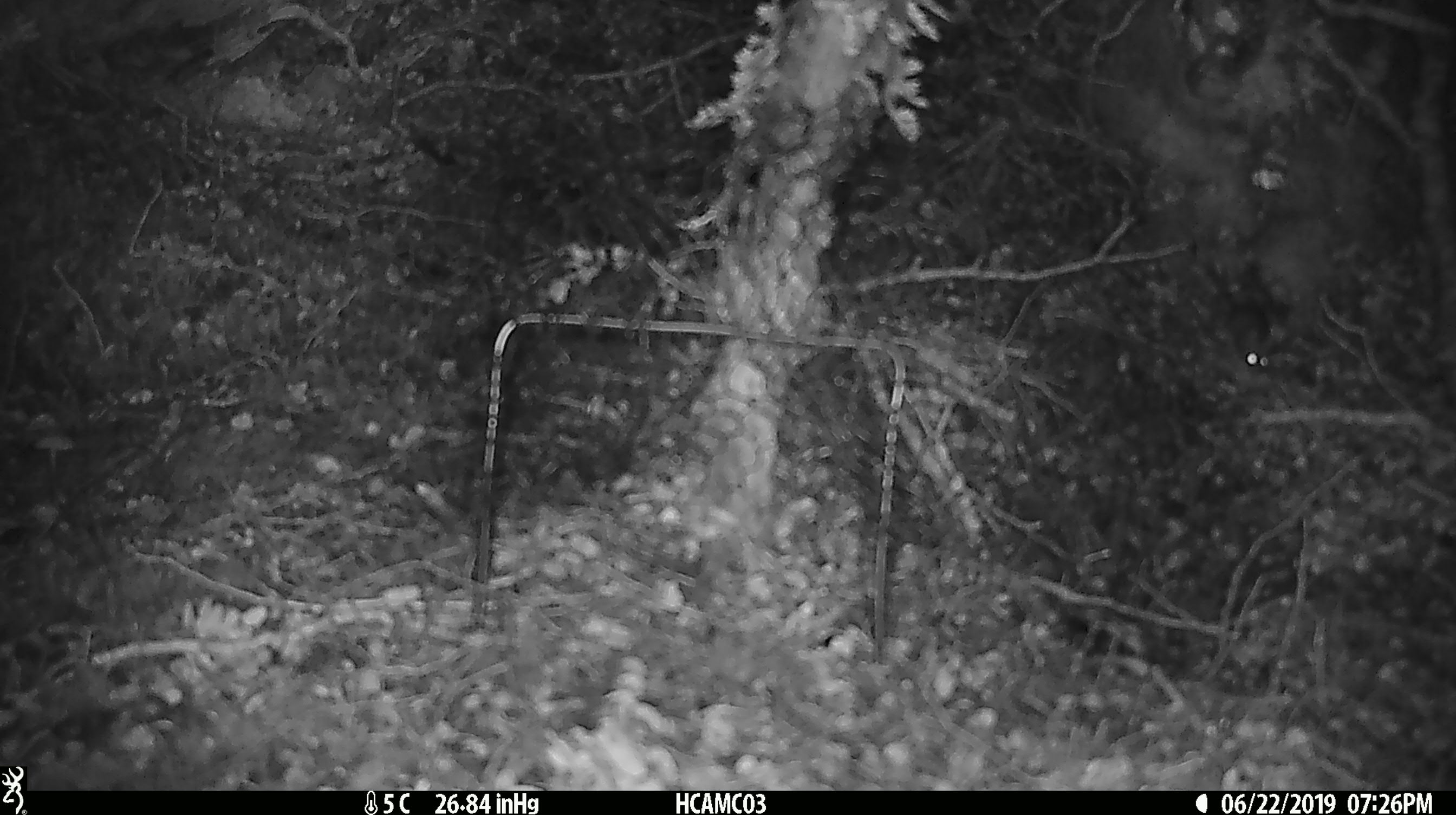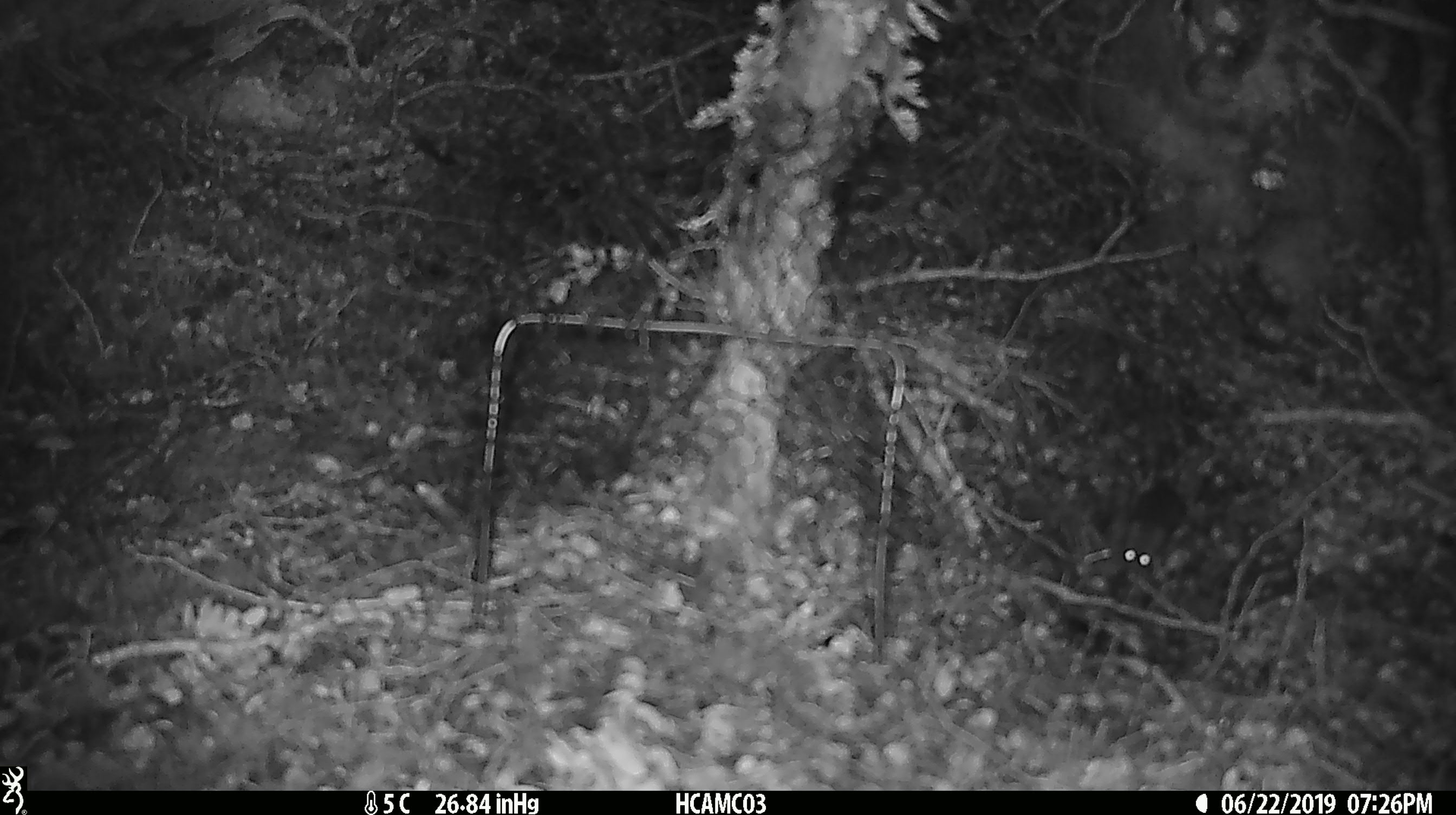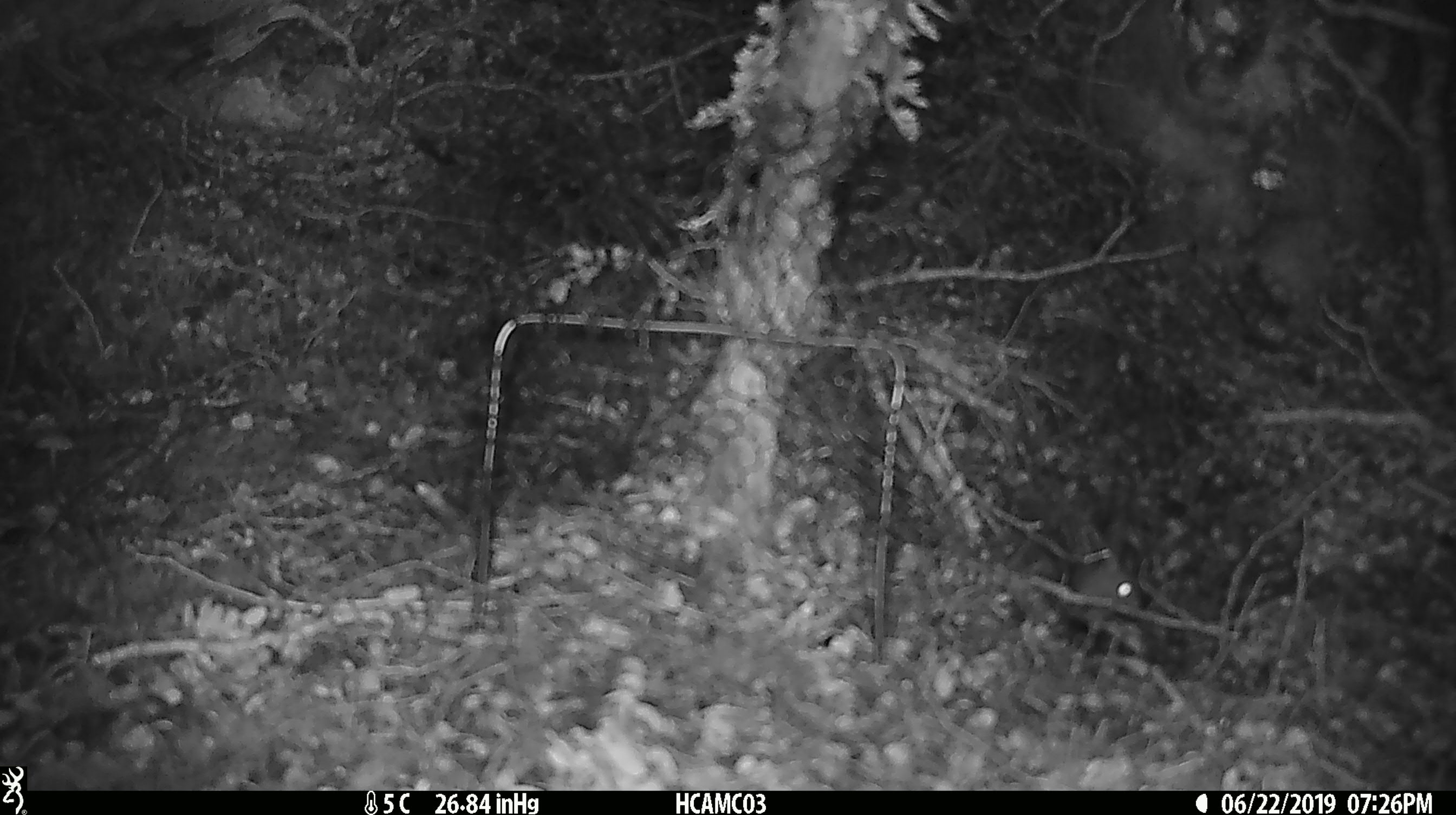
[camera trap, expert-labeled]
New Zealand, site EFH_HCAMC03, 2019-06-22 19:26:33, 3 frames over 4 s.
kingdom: Animalia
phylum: Chordata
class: Mammalia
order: Rodentia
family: Muridae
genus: Mus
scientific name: Mus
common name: mouse